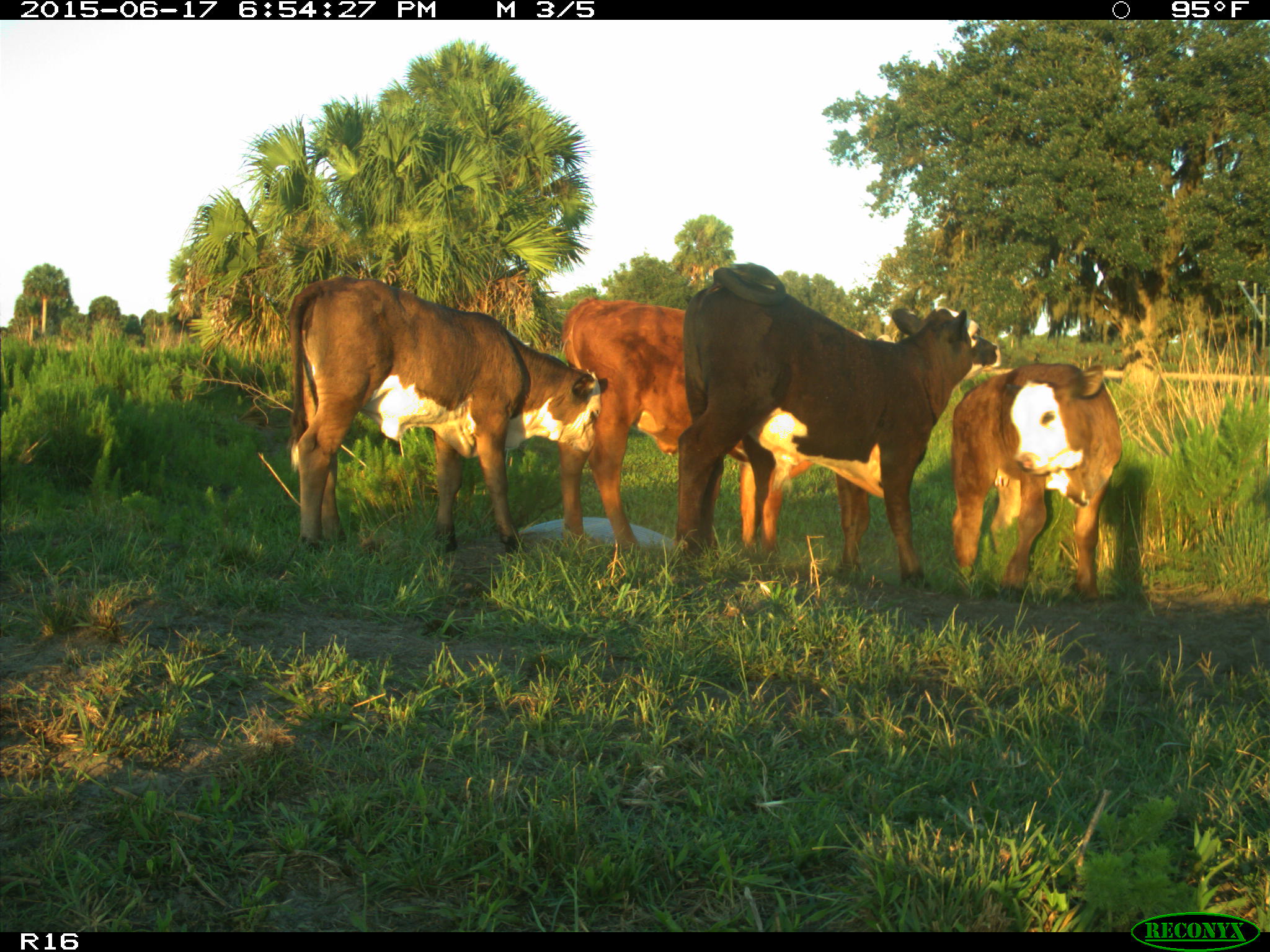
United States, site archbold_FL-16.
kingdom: Animalia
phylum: Chordata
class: Mammalia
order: Artiodactyla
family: Bovidae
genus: Bos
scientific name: Bos taurus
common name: domestic cow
Bos taurus (domestic cow).